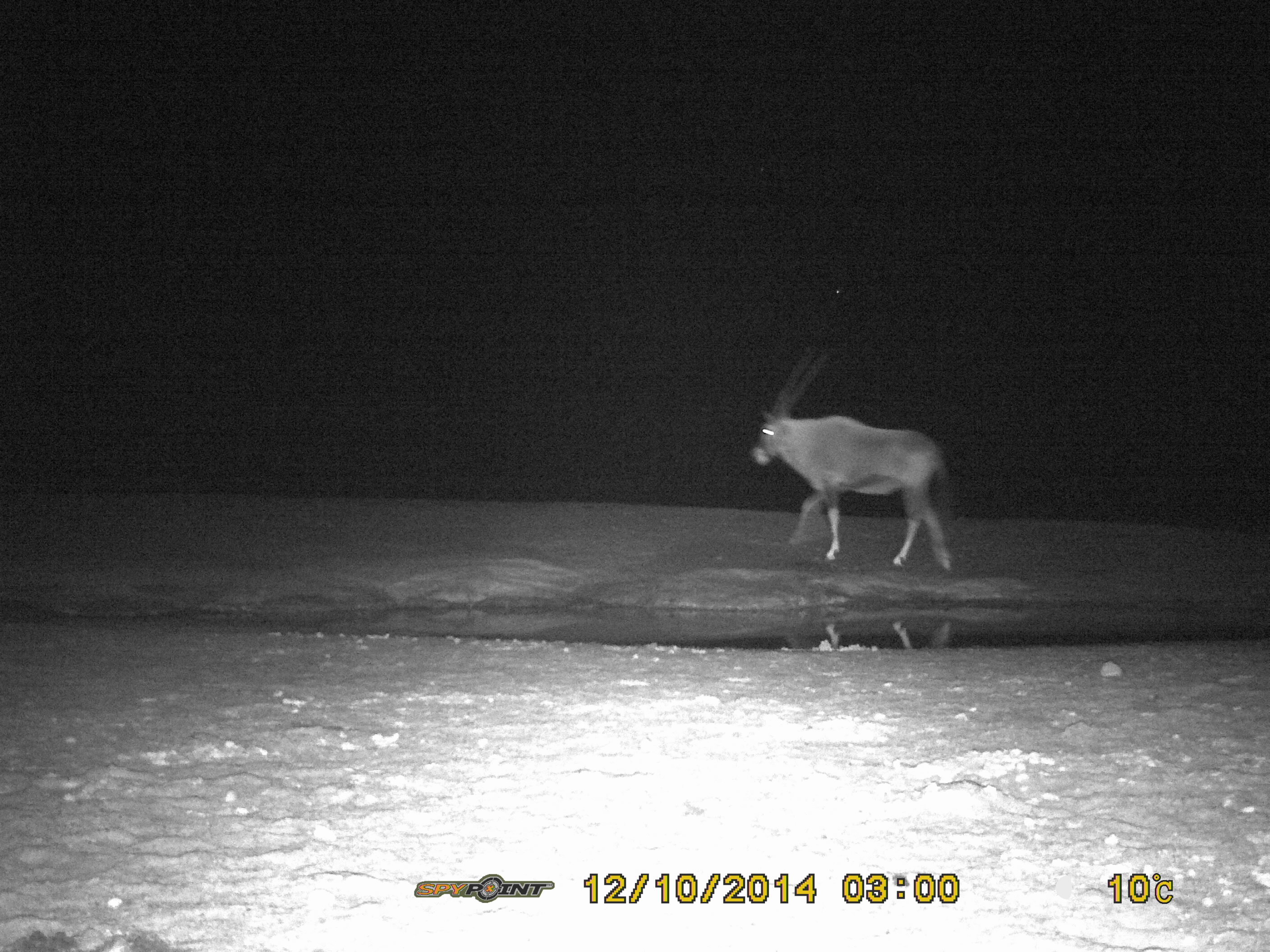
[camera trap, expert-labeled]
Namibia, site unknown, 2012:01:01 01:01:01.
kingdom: Animalia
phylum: Chordata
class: Mammalia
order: Artiodactyla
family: Bovidae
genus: Oryx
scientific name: Oryx gazella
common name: gemsbok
Oryx gazella (gemsbok).